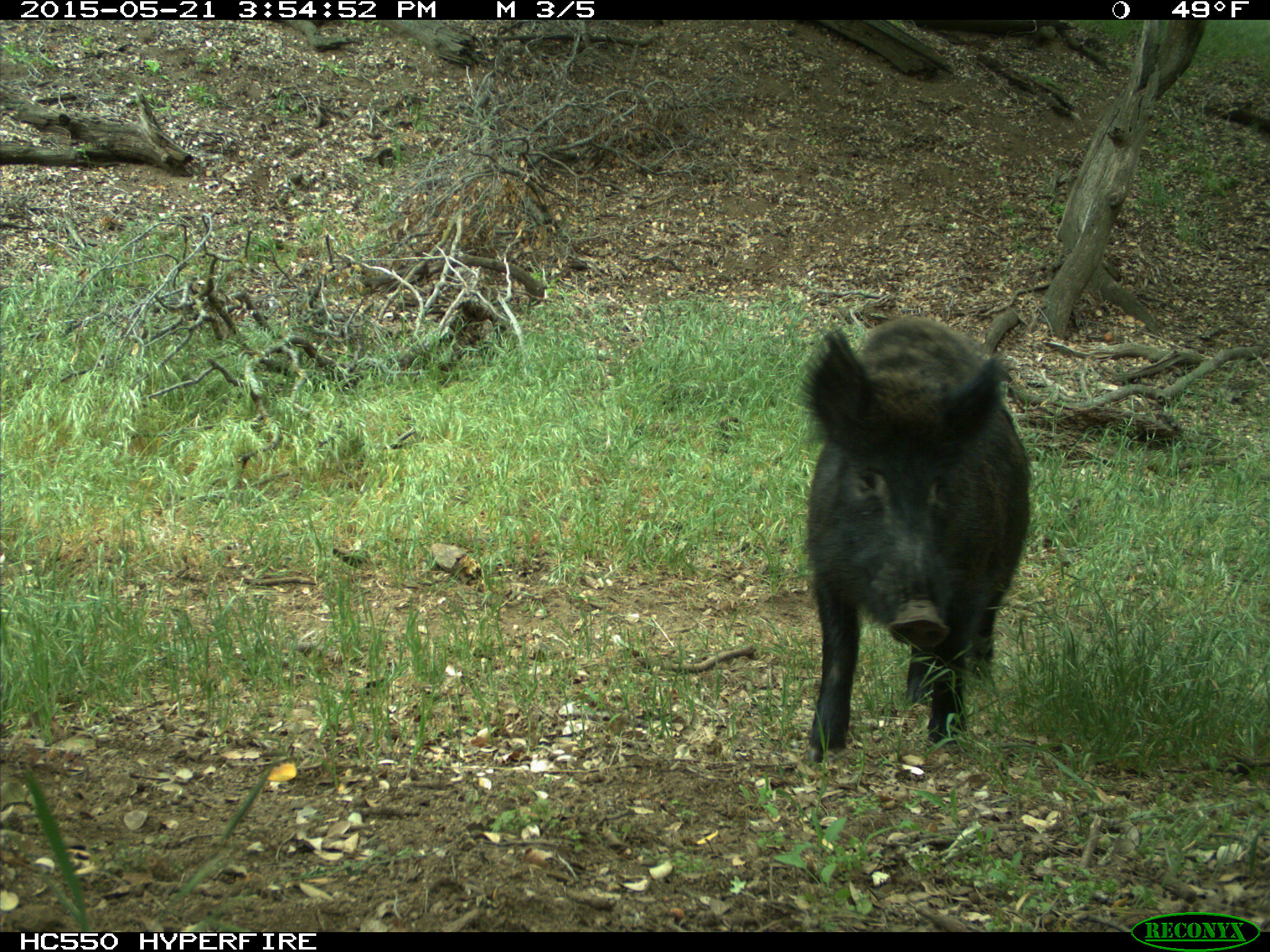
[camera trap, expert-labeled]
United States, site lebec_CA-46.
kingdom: Animalia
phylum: Chordata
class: Mammalia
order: Artiodactyla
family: Suidae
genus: Sus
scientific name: Sus scrofa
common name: wild boar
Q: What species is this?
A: Sus scrofa (wild boar).